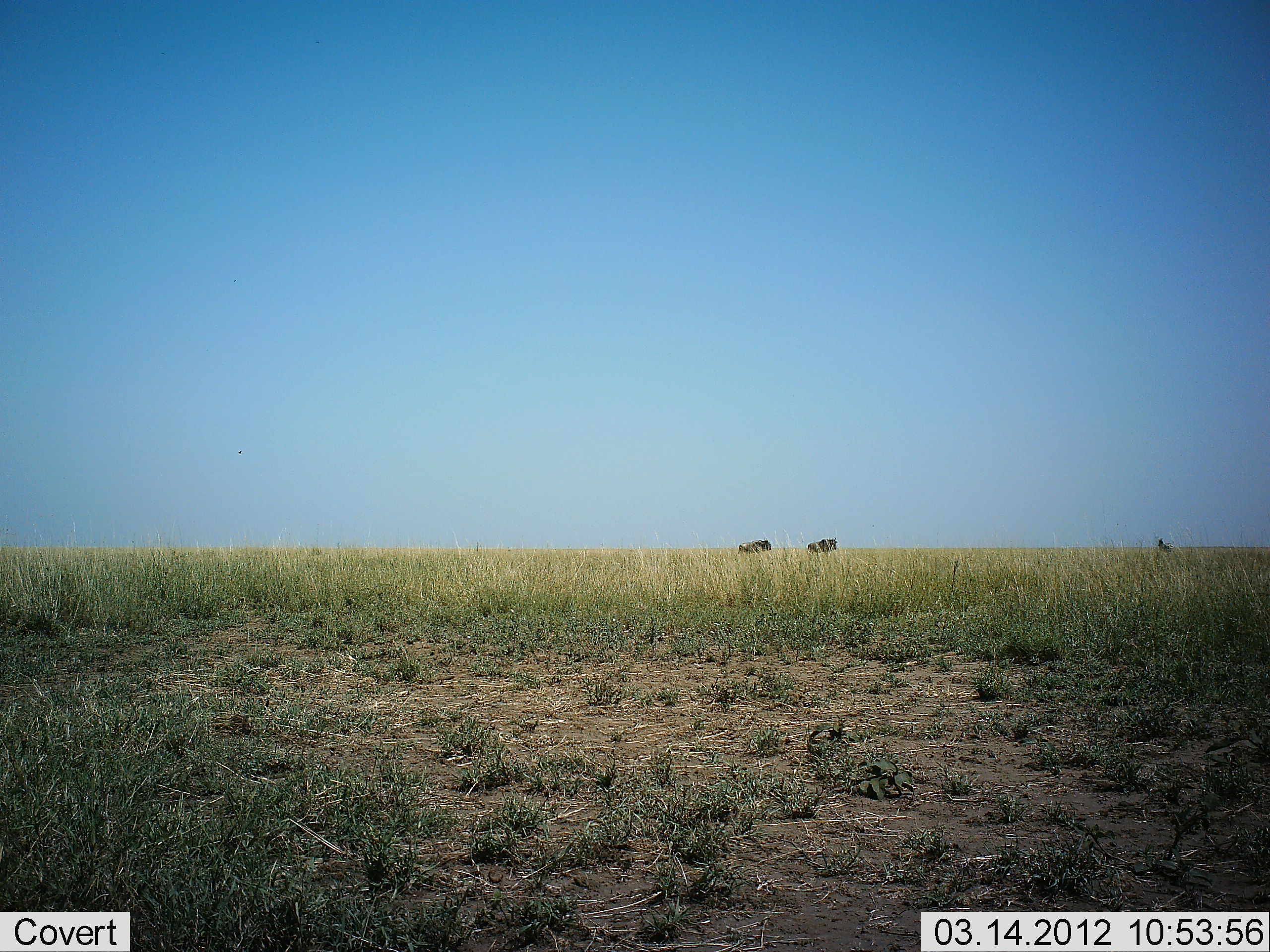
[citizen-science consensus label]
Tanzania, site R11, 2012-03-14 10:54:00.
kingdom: Animalia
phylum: Chordata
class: Mammalia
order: Artiodactyla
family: Bovidae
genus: Connochaetes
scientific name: Connochaetes taurinus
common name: blue wildebeest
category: wildebeest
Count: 3.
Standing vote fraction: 50%.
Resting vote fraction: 0%.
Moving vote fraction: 54%.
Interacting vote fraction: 0%.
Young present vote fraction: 0%.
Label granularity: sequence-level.